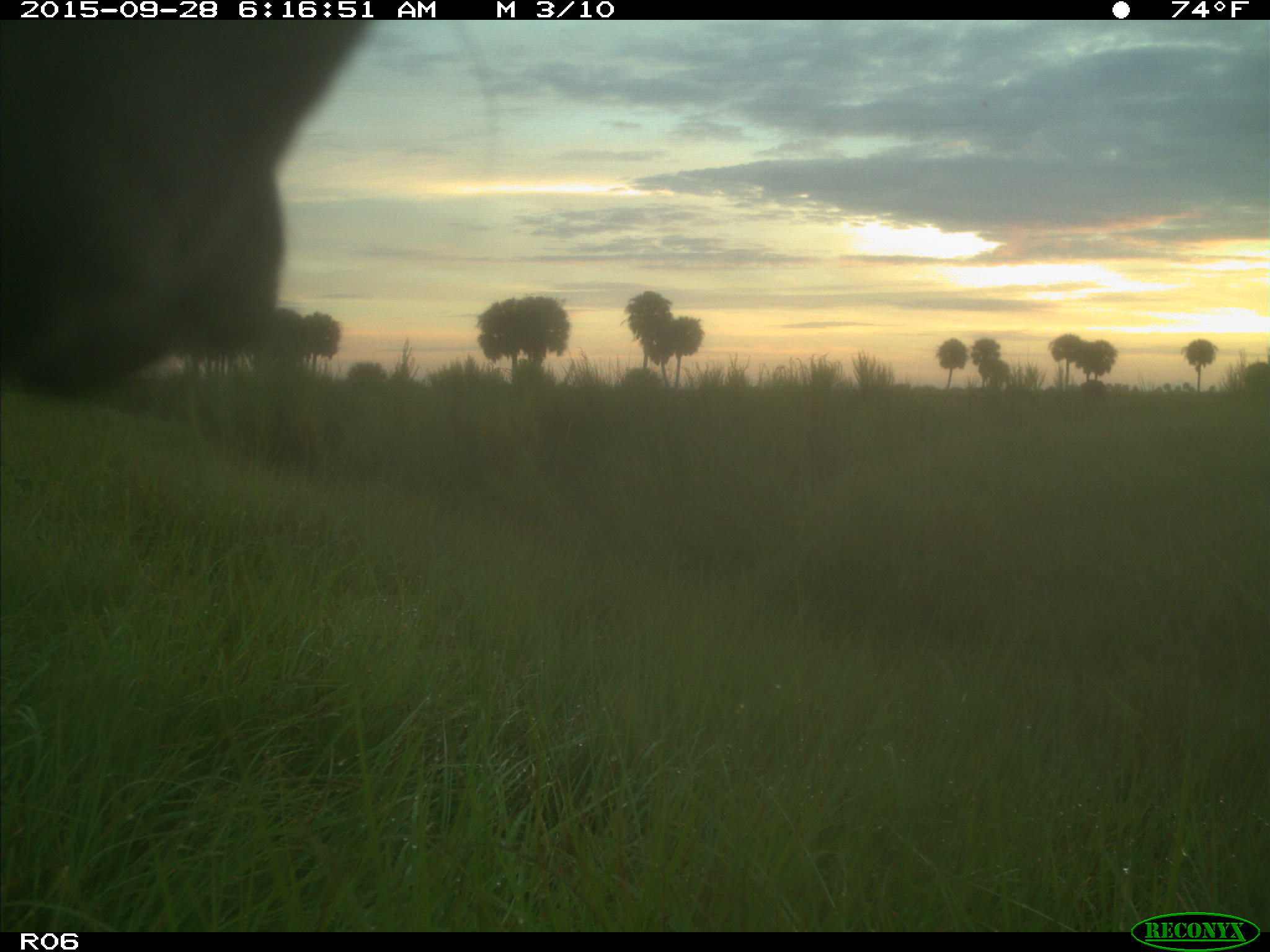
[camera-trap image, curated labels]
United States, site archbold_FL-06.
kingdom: Animalia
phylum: Chordata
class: Mammalia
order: Artiodactyla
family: Bovidae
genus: Bos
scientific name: Bos taurus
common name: domestic cow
Bos taurus (domestic cow).